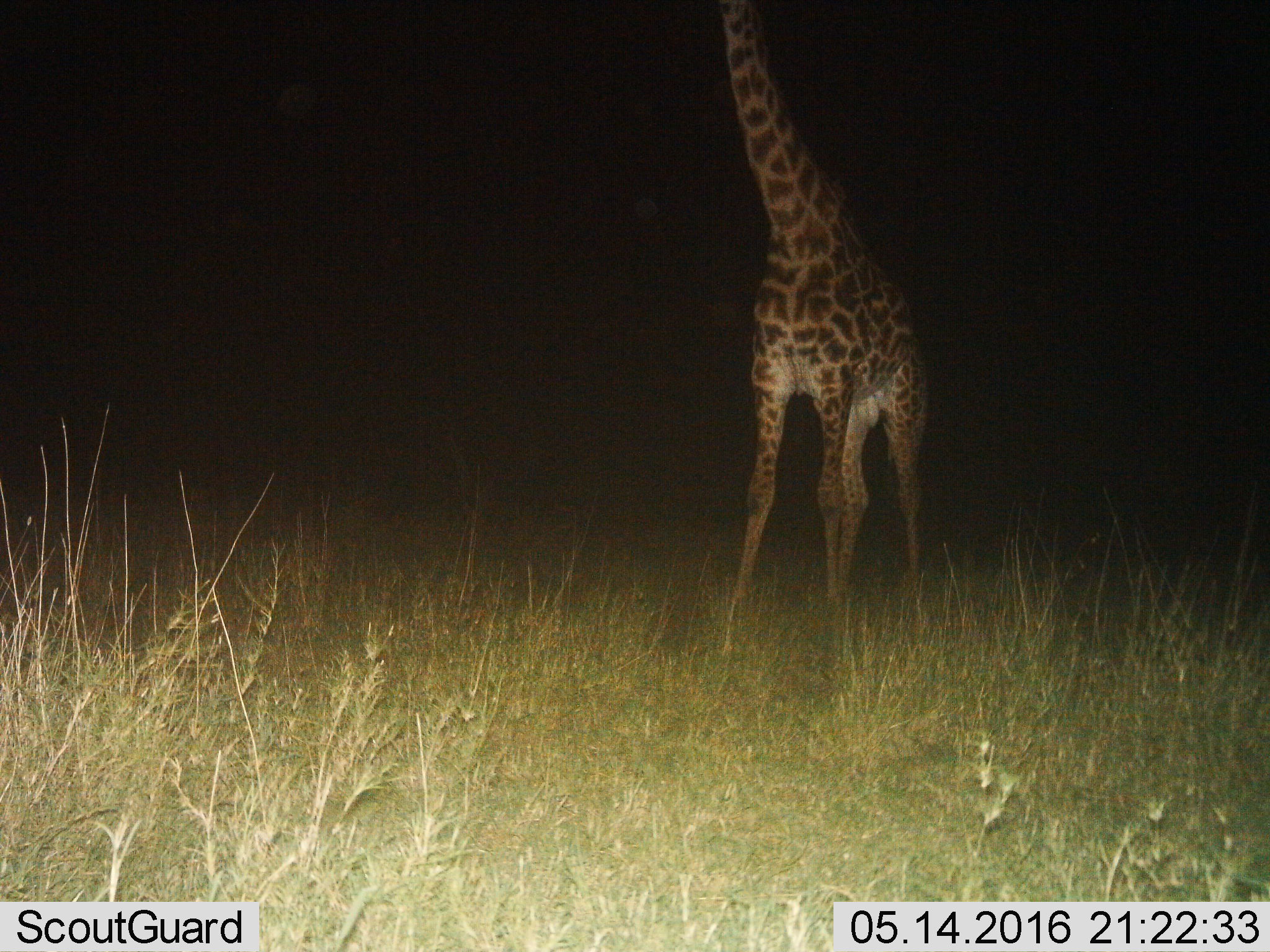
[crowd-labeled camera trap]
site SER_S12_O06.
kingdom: Animalia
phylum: Chordata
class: Mammalia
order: Artiodactyla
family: Giraffidae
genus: Giraffa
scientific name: Giraffa camelopardalis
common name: giraffe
Giraffe (Giraffa camelopardalis), count 1. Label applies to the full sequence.